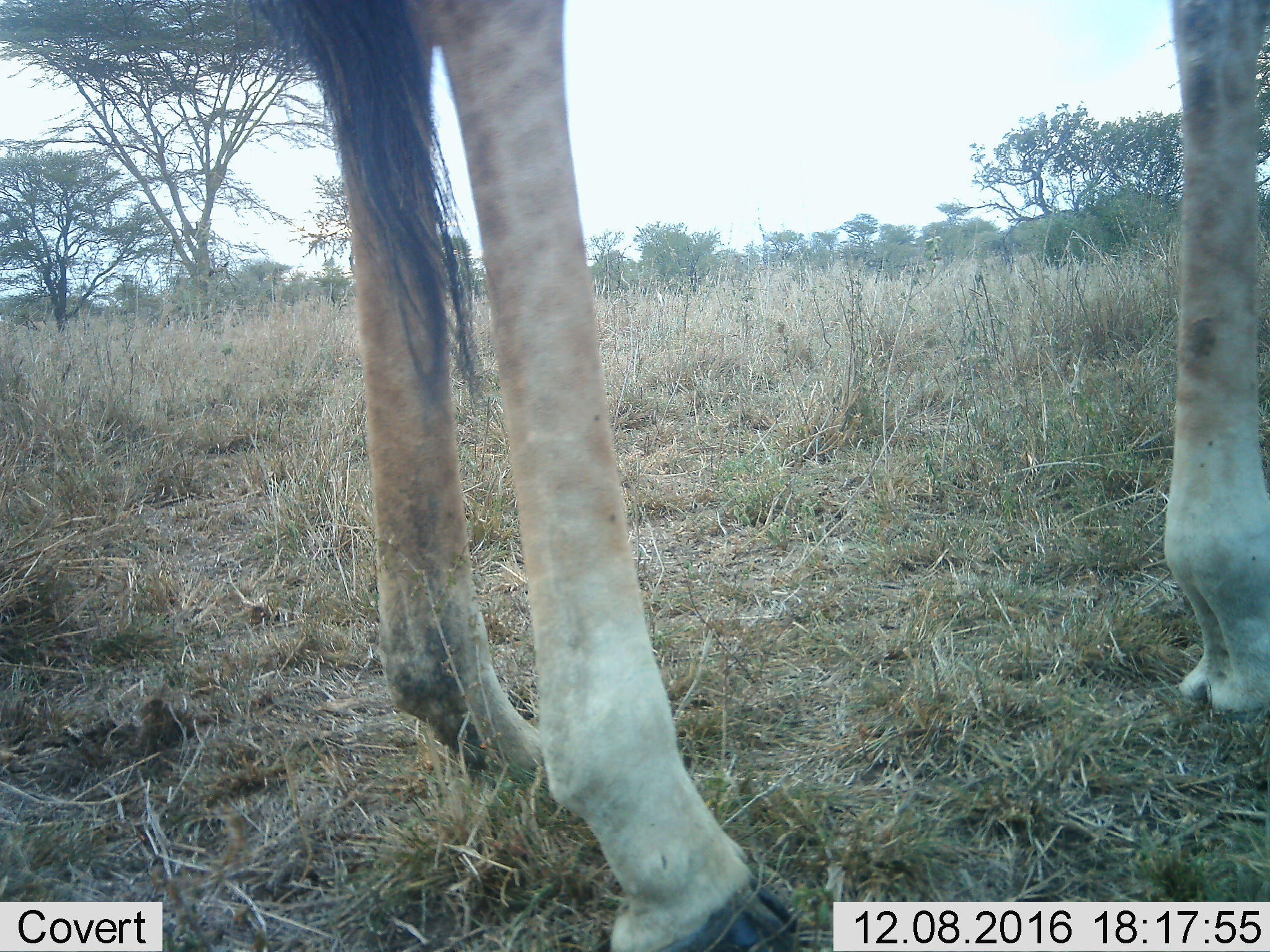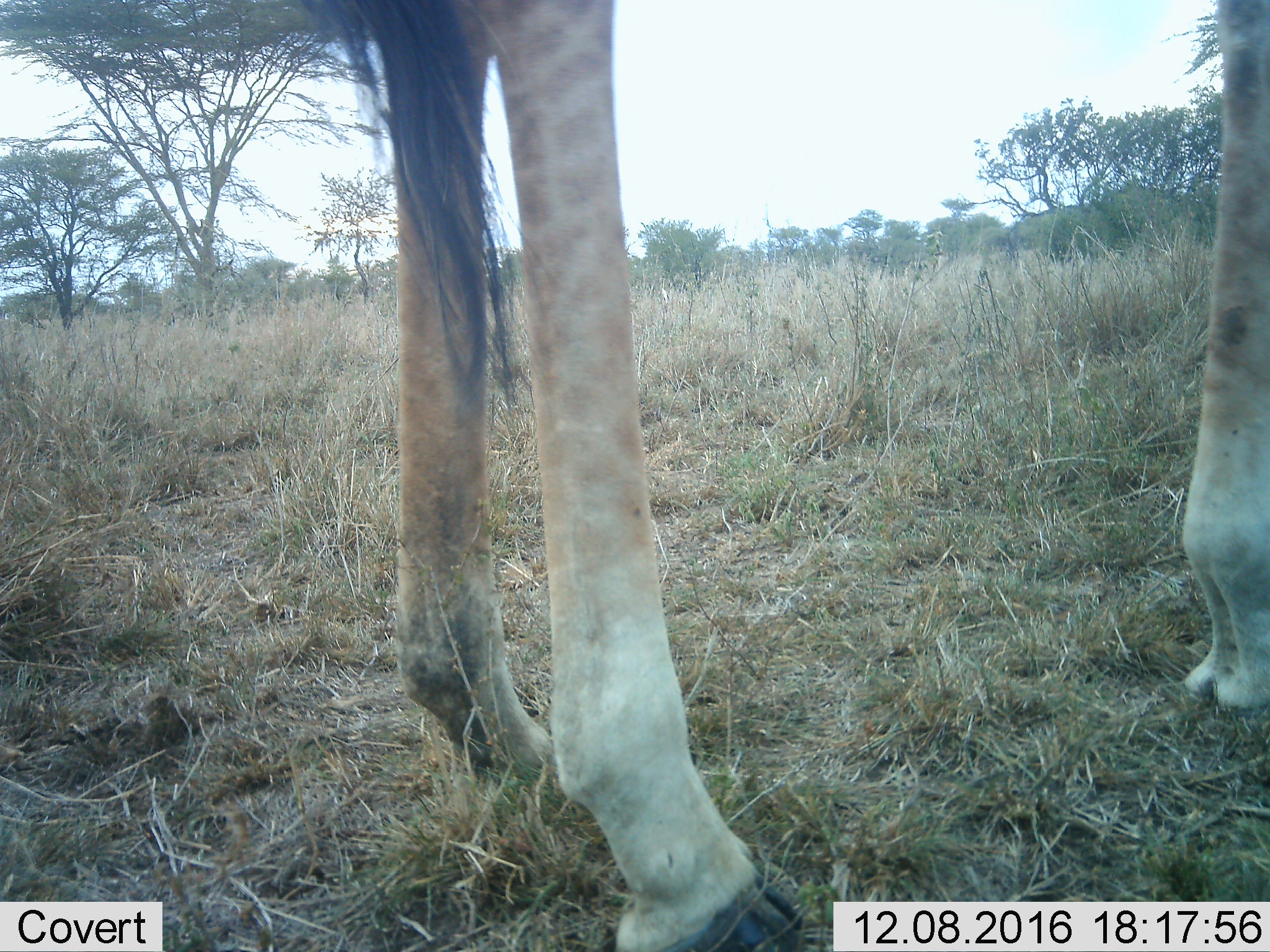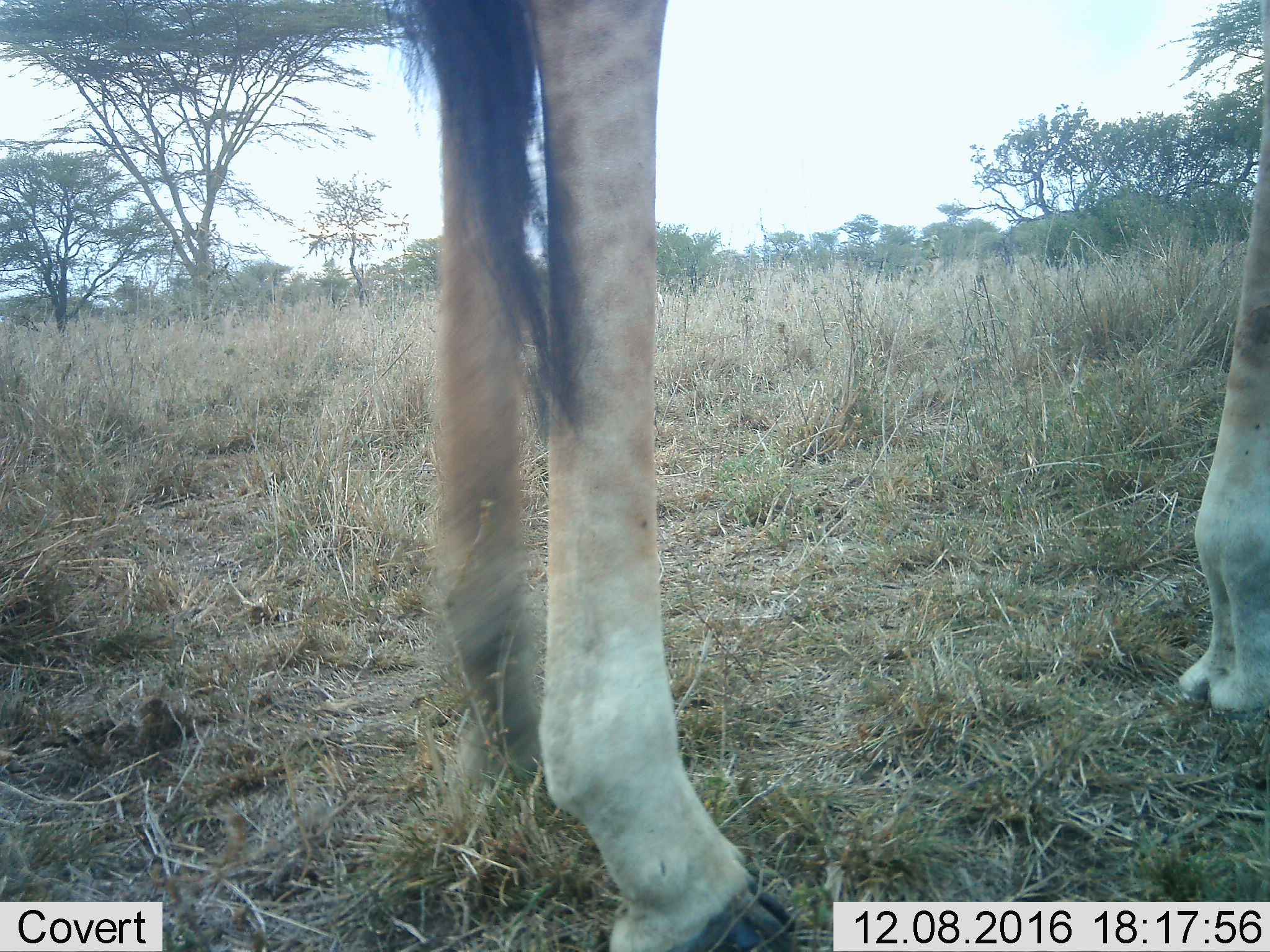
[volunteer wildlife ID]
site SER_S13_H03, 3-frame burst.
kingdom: Animalia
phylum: Chordata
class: Mammalia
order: Artiodactyla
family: Giraffidae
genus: Giraffa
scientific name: Giraffa camelopardalis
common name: giraffe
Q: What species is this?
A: Giraffe (Giraffa camelopardalis).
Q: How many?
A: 1.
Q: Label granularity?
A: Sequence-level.